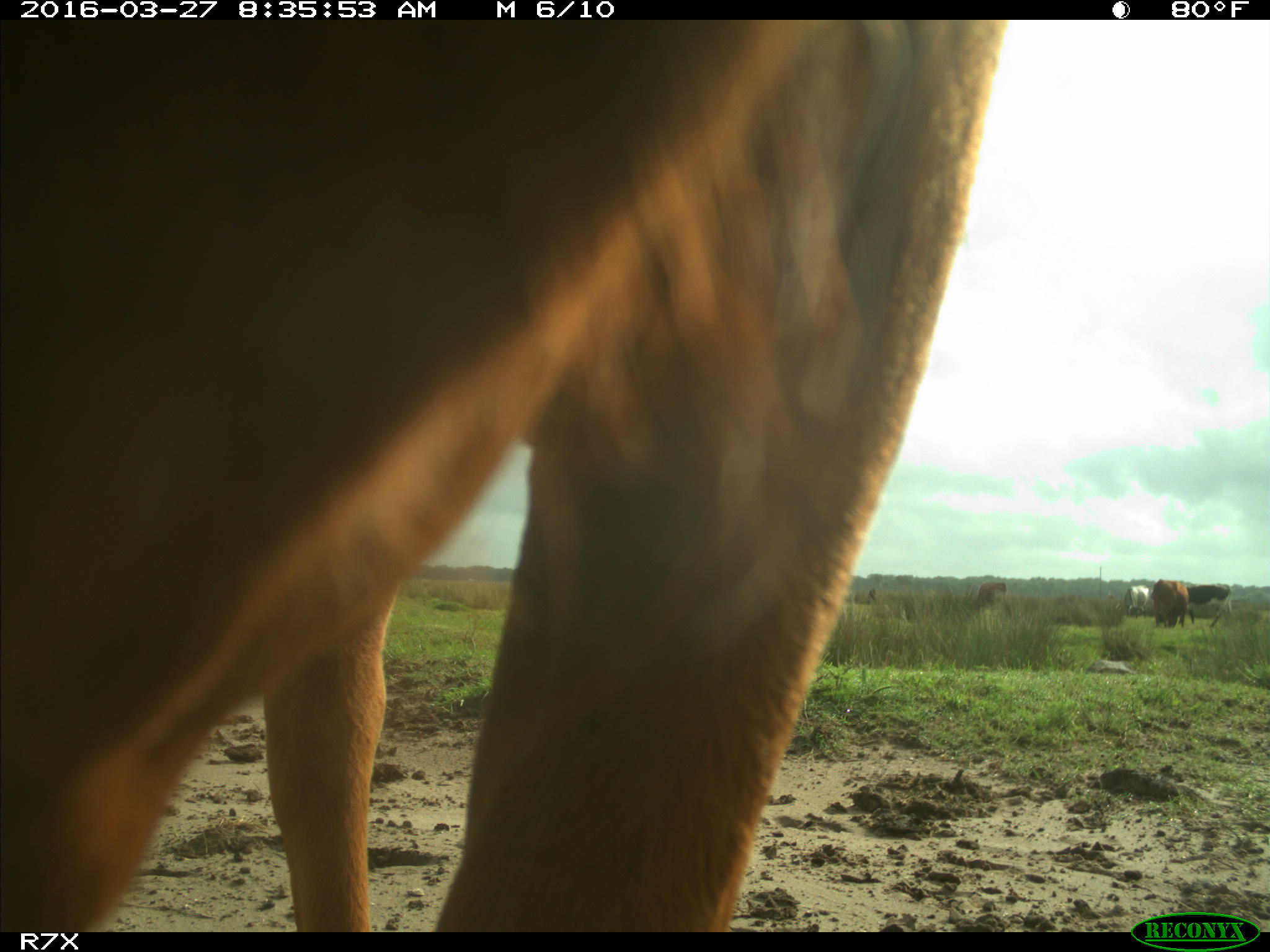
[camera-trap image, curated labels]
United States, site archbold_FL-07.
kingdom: Animalia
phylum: Chordata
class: Mammalia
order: Artiodactyla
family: Bovidae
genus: Bos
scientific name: Bos taurus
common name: domestic cow